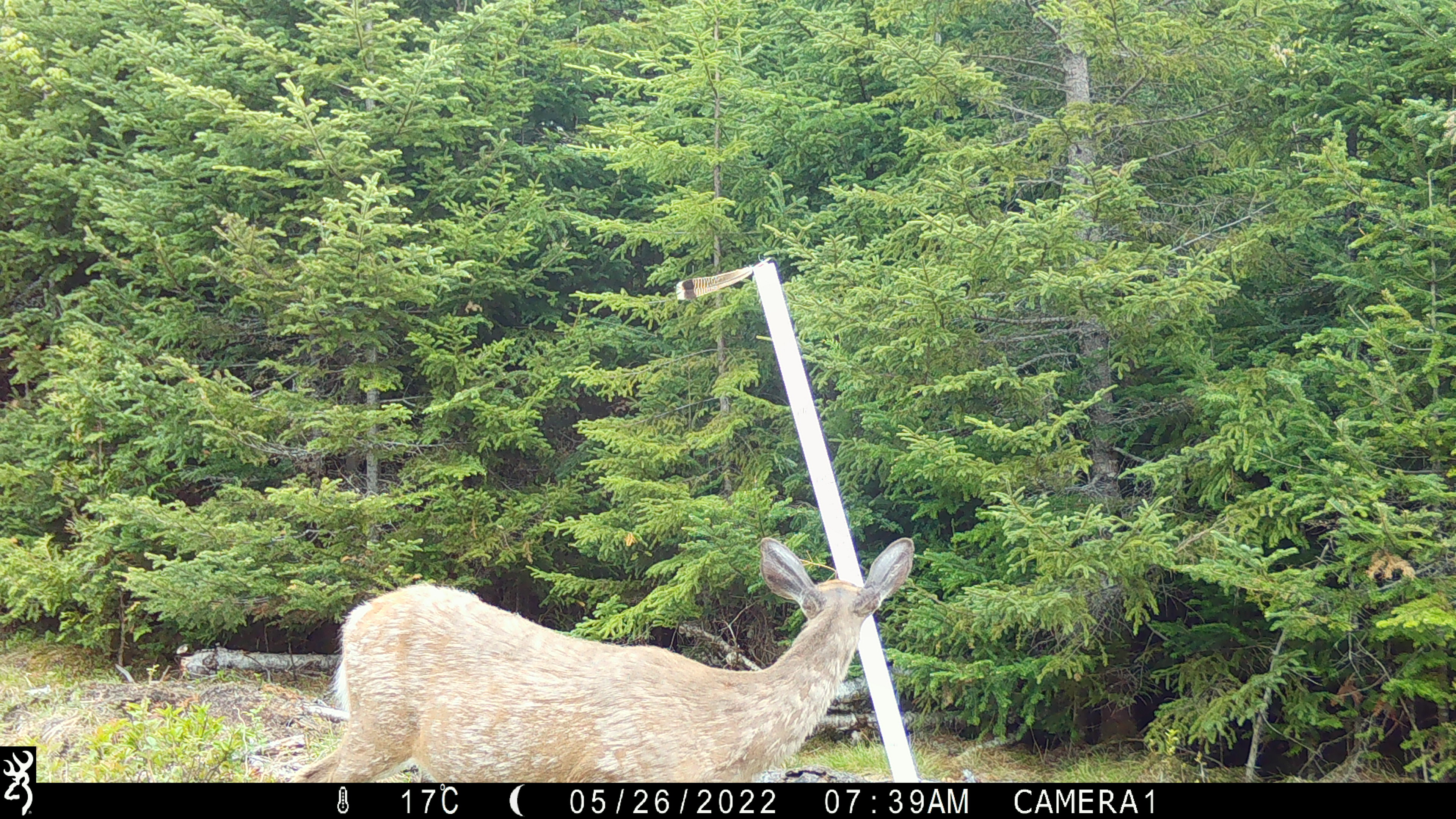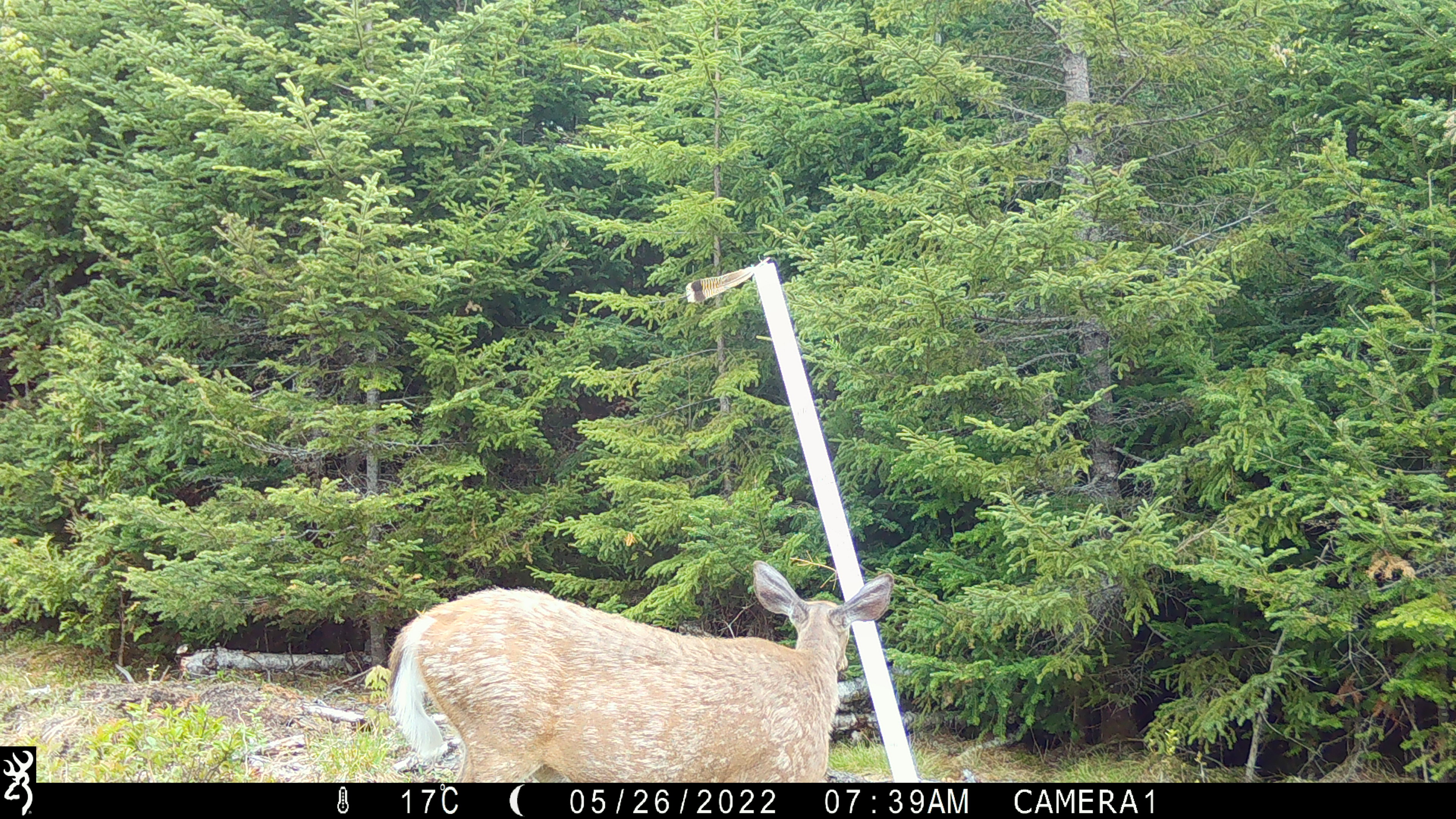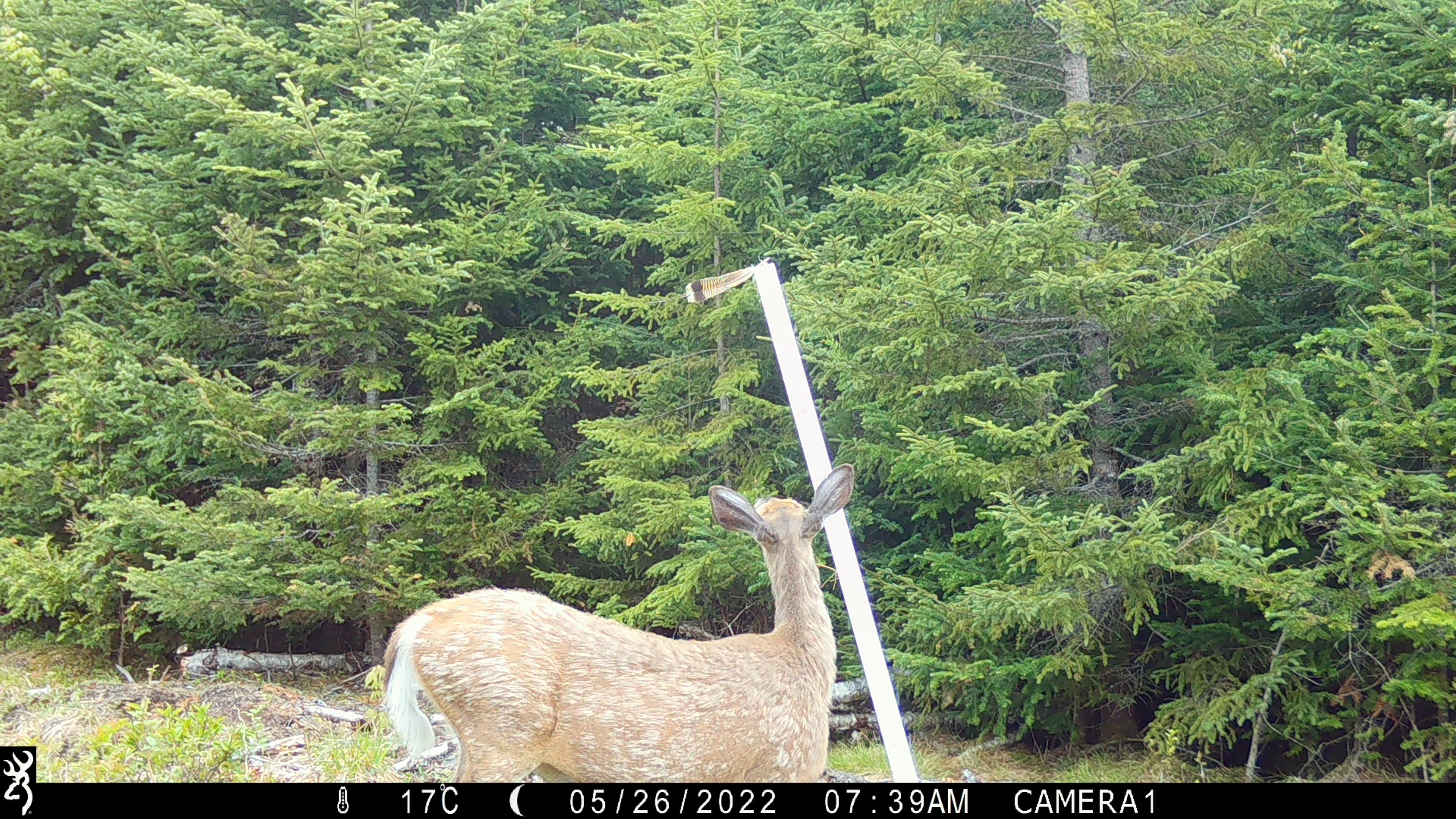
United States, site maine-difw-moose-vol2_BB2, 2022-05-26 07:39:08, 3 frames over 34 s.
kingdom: Animalia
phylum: Chordata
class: Mammalia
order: Artiodactyla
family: Cervidae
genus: Odocoileus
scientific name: Odocoileus virginianus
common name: white-tailed deer